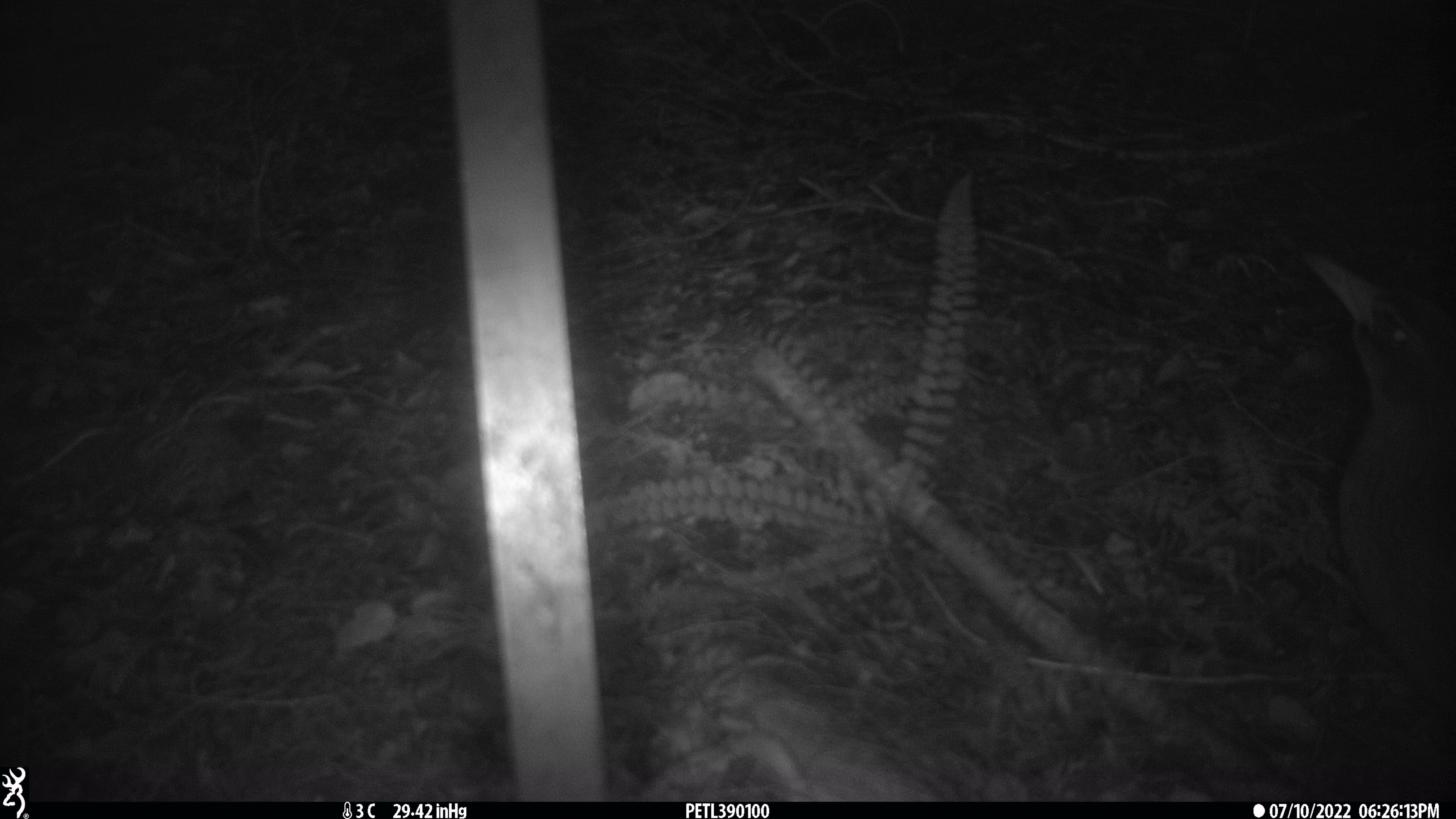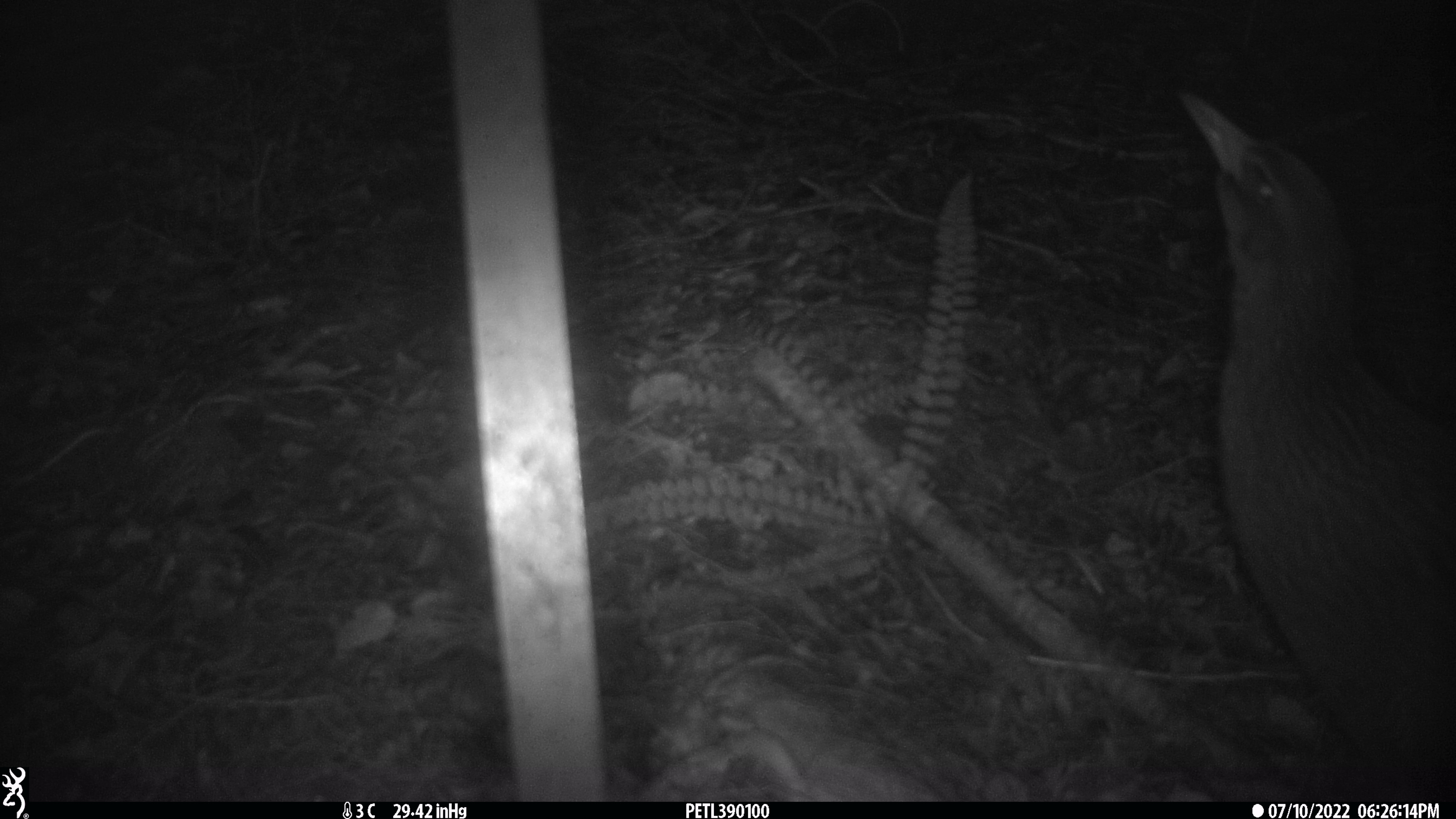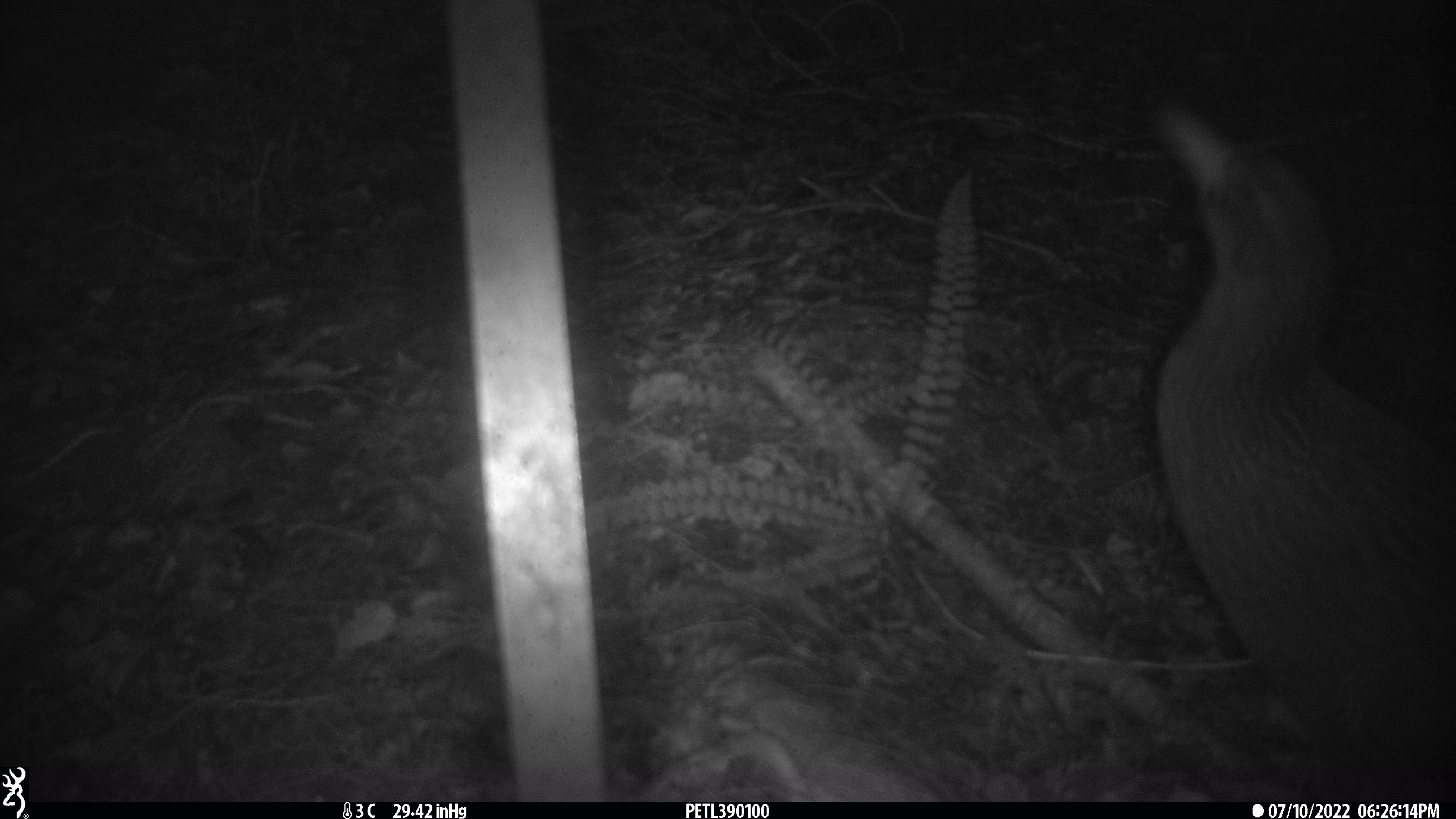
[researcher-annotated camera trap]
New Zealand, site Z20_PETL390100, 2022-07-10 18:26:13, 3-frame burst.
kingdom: Animalia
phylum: Chordata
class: Aves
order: Gruiformes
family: Rallidae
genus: Gallirallus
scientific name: Gallirallus australis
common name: weka